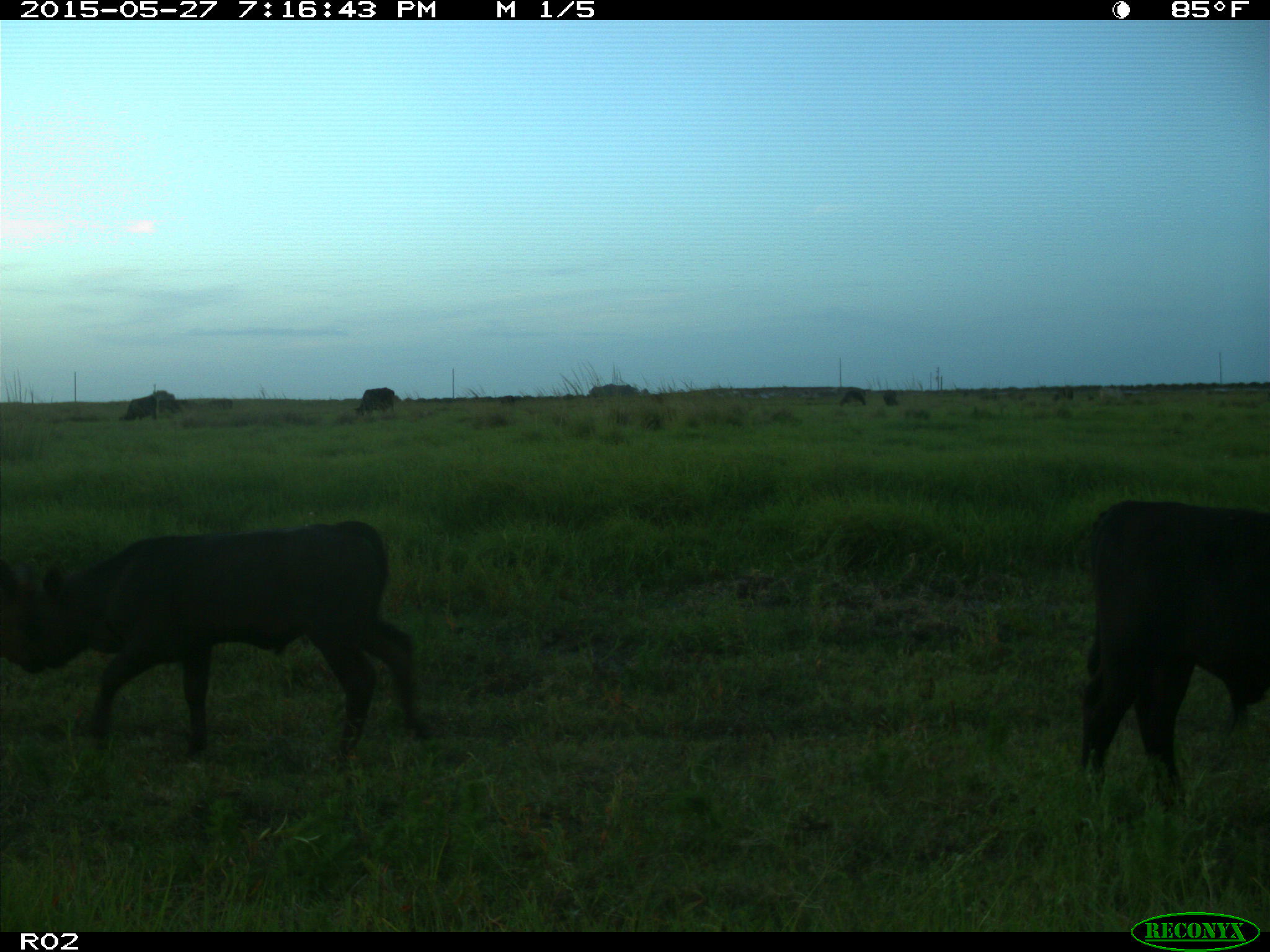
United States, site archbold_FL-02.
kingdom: Animalia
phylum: Chordata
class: Mammalia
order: Artiodactyla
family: Bovidae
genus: Bos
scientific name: Bos taurus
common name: domestic cow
Bos taurus (domestic cow).